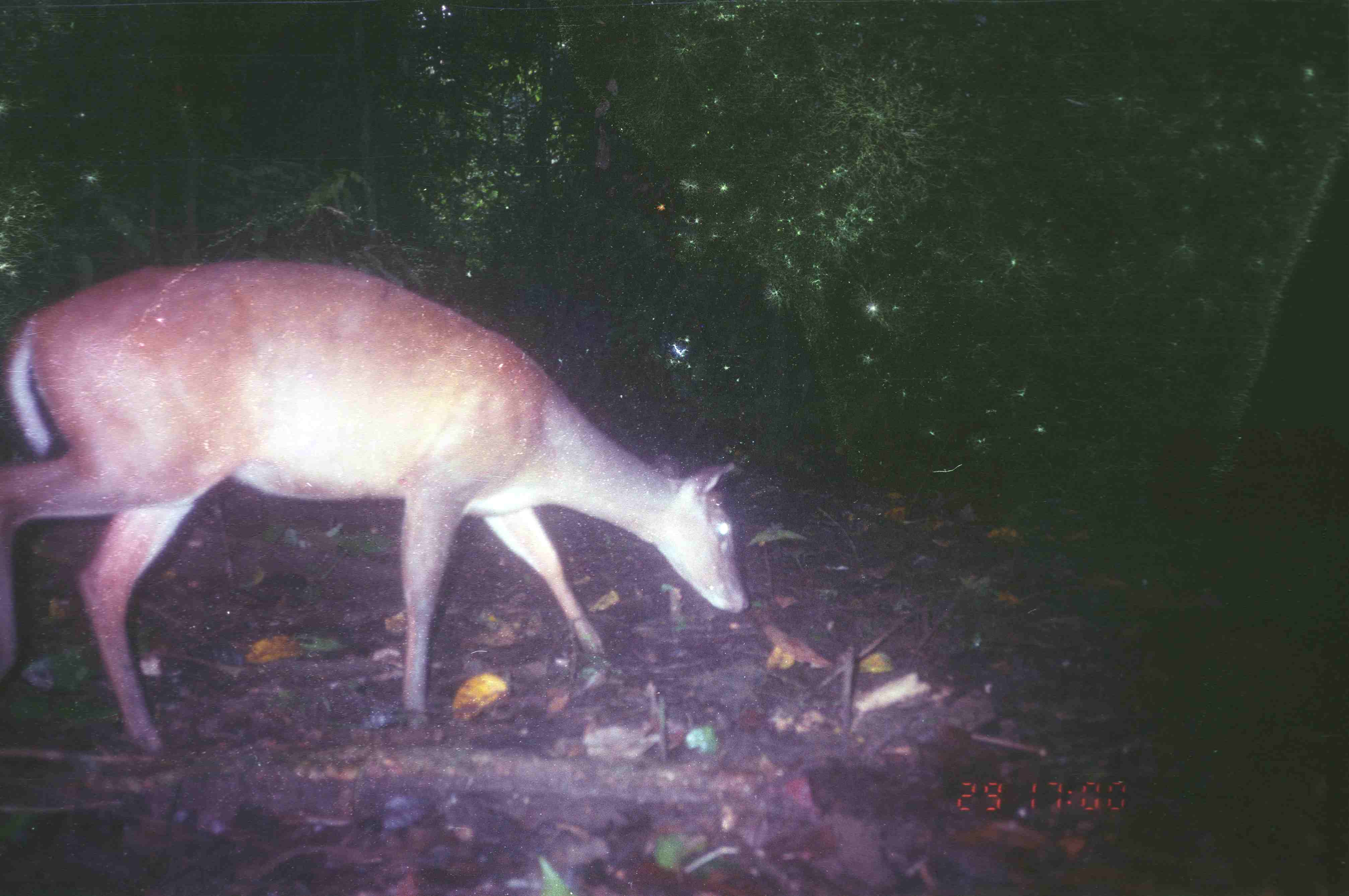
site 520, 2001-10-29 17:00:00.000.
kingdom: Animalia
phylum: Chordata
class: Mammalia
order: Artiodactyla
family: Cervidae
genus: Muntiacus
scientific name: Muntiacus muntjak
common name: southern red muntjac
Muntiacus muntjak (southern red muntjac), count 1.